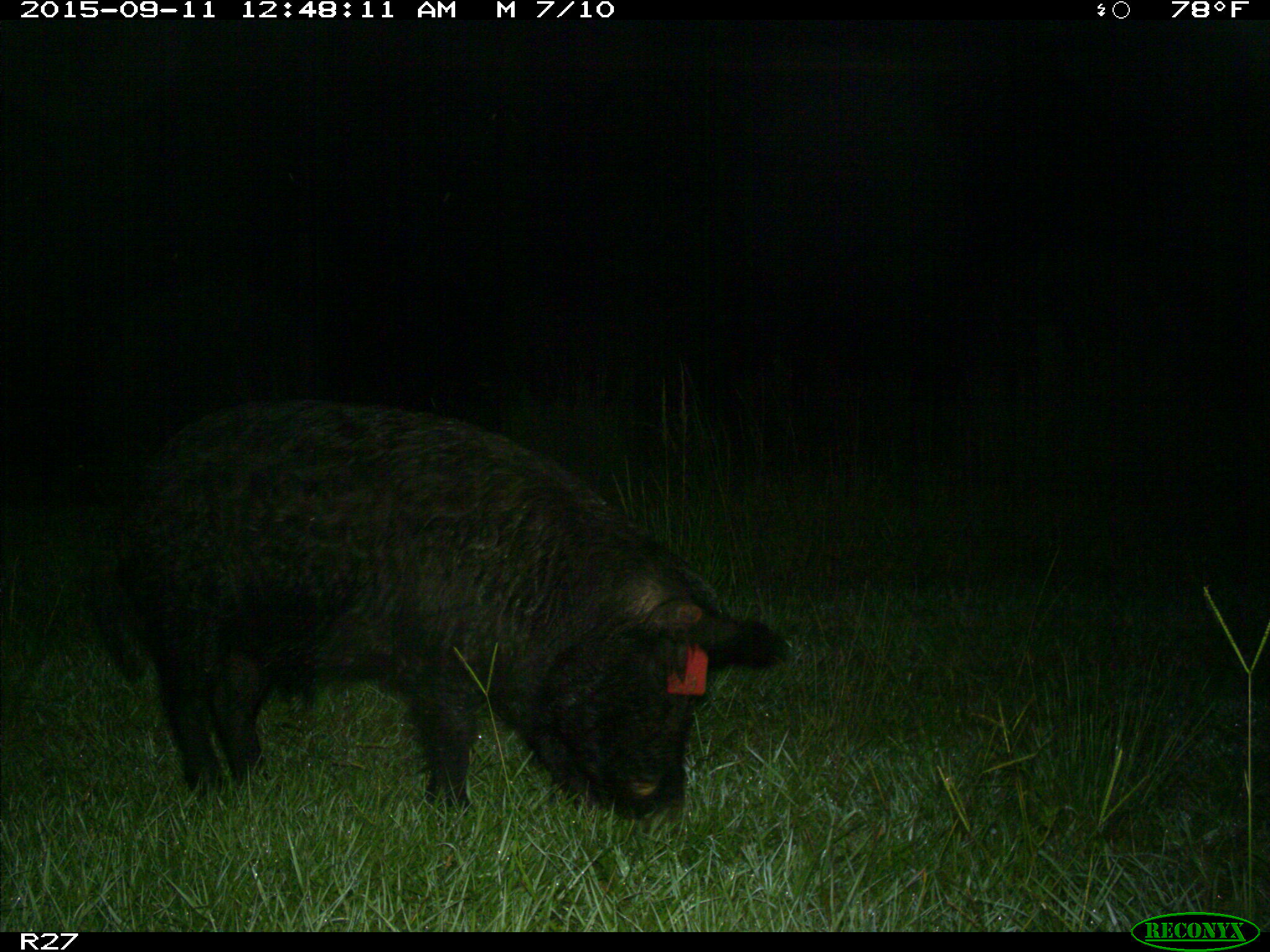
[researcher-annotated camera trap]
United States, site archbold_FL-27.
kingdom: Animalia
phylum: Chordata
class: Mammalia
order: Artiodactyla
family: Suidae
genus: Sus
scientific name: Sus scrofa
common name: wild boar